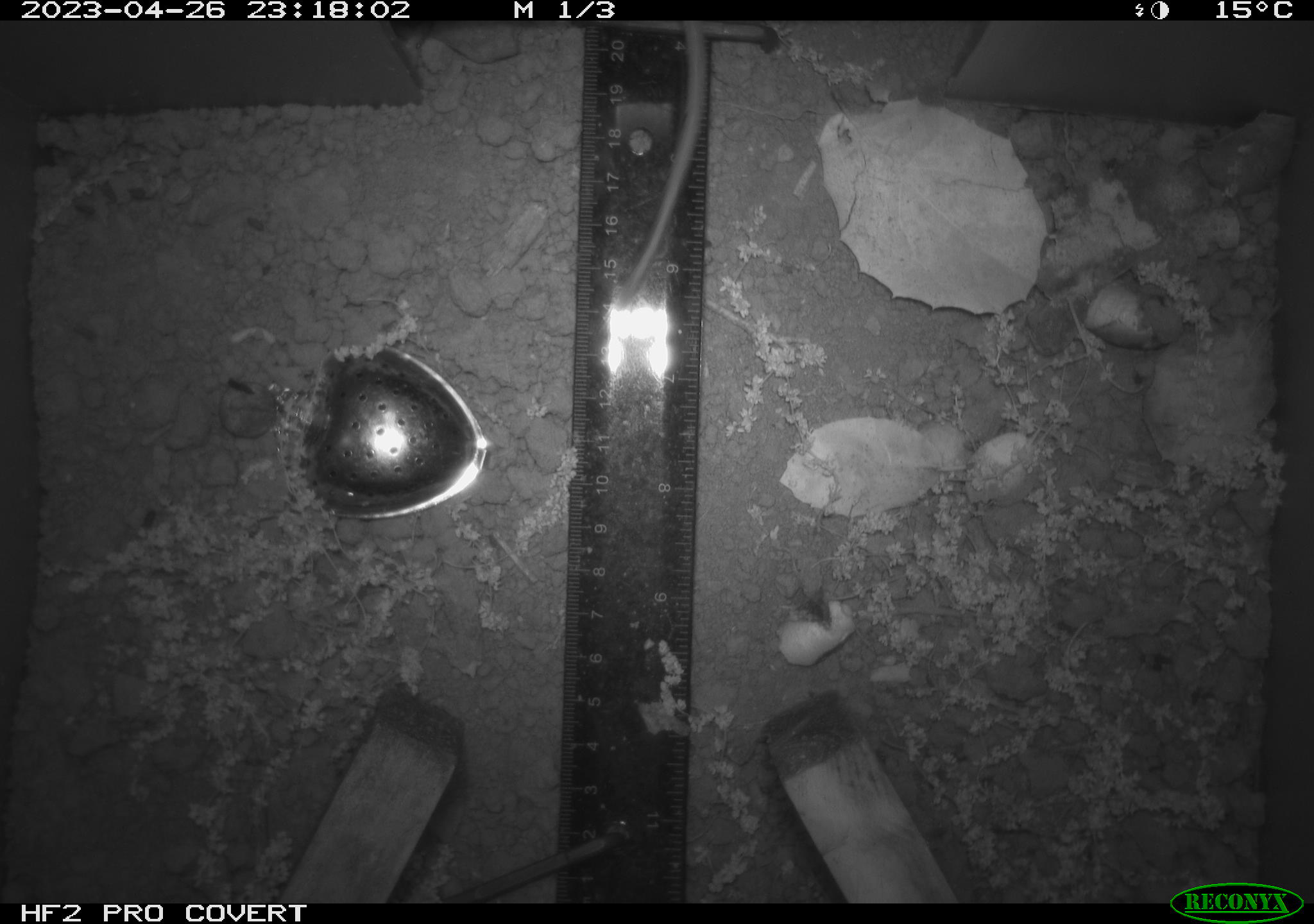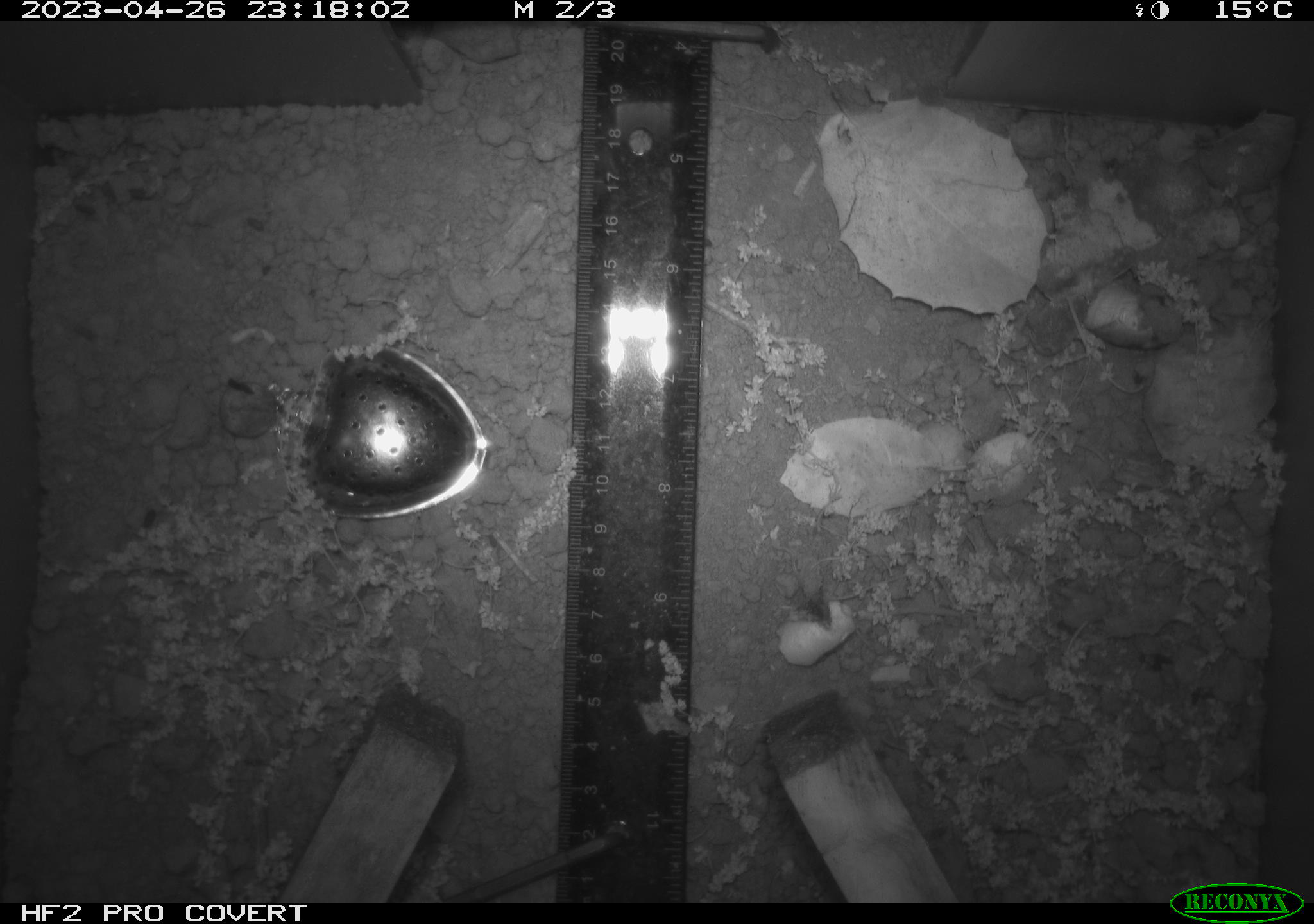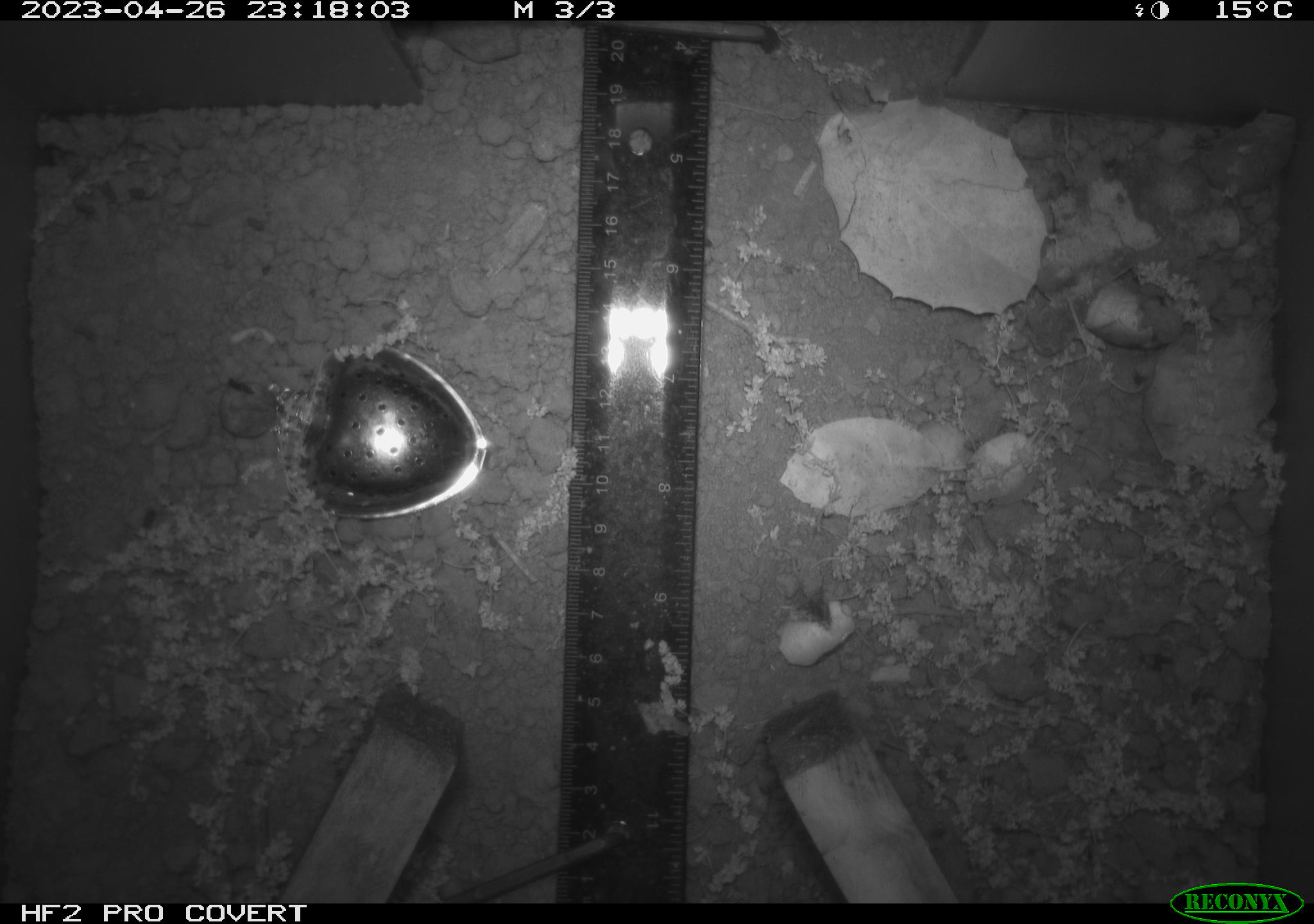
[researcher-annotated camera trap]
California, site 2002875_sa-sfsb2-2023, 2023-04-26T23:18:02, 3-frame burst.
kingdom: Animalia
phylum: Chordata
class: Mammalia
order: Rodentia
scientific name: Rodentia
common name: mouse species